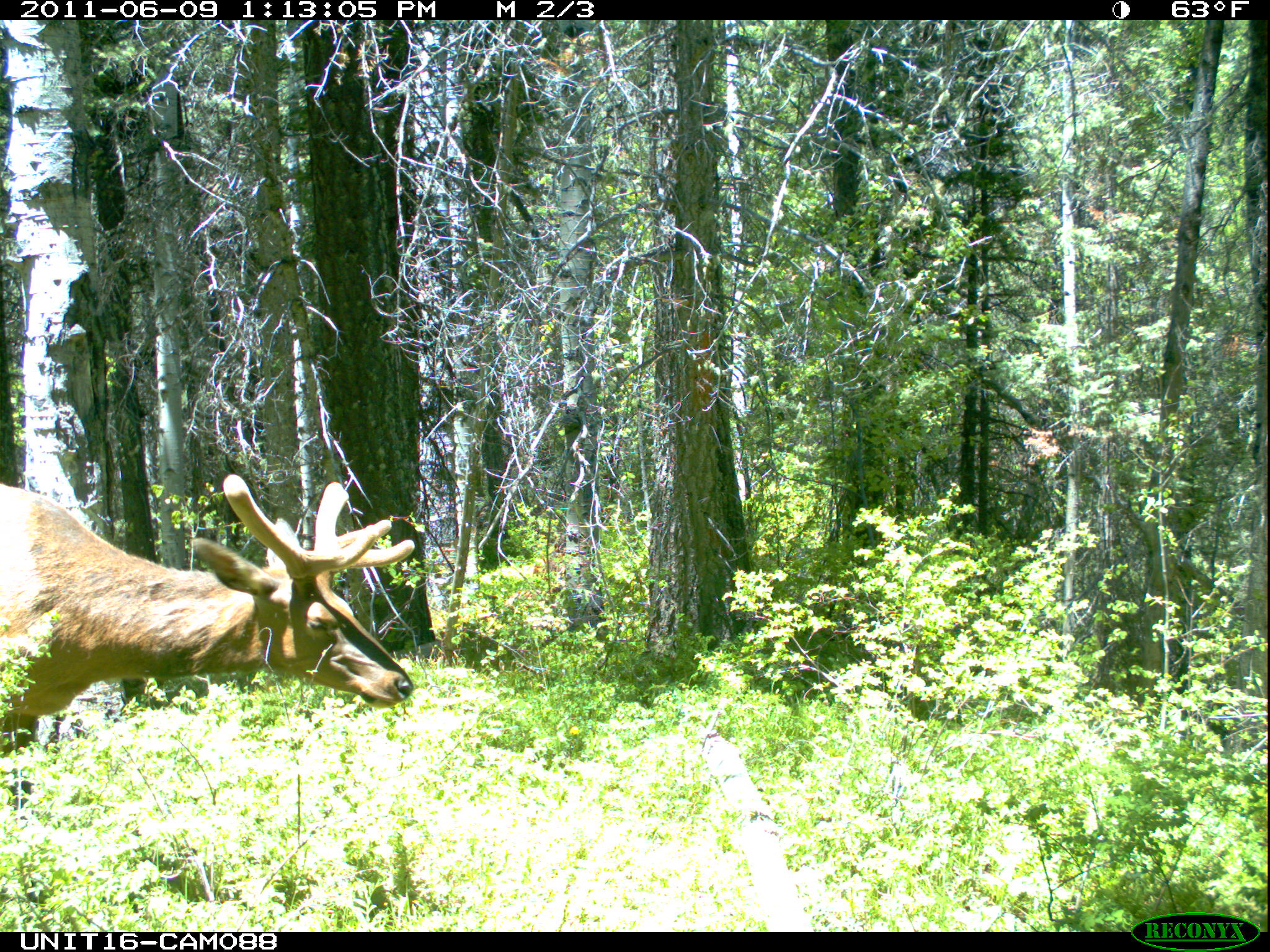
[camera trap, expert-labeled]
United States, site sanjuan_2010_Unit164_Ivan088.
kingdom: Animalia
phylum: Chordata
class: Mammalia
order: Artiodactyla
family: Cervidae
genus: Cervus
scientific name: Cervus elaphus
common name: red deer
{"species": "Cervus elaphus (red deer)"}